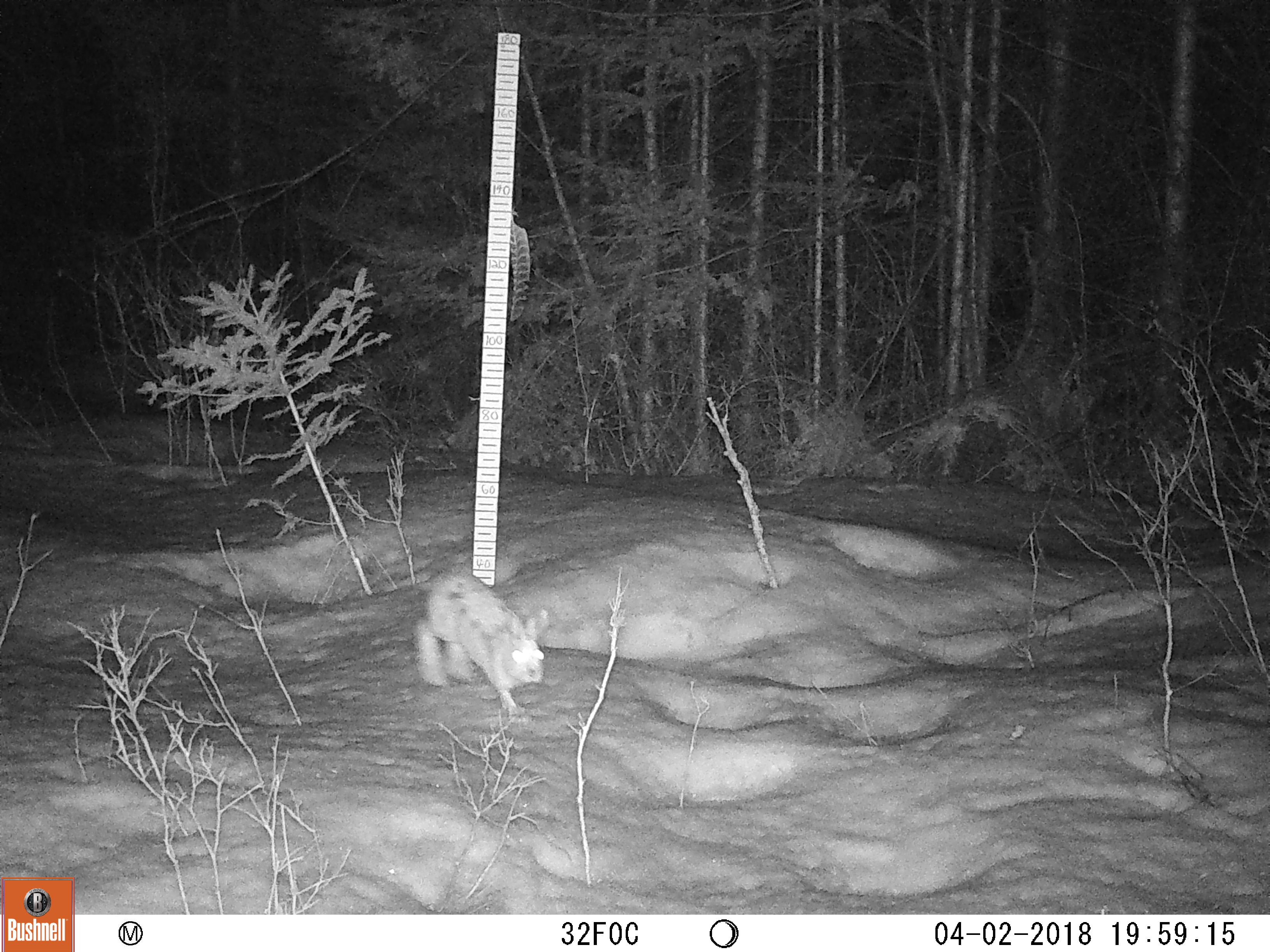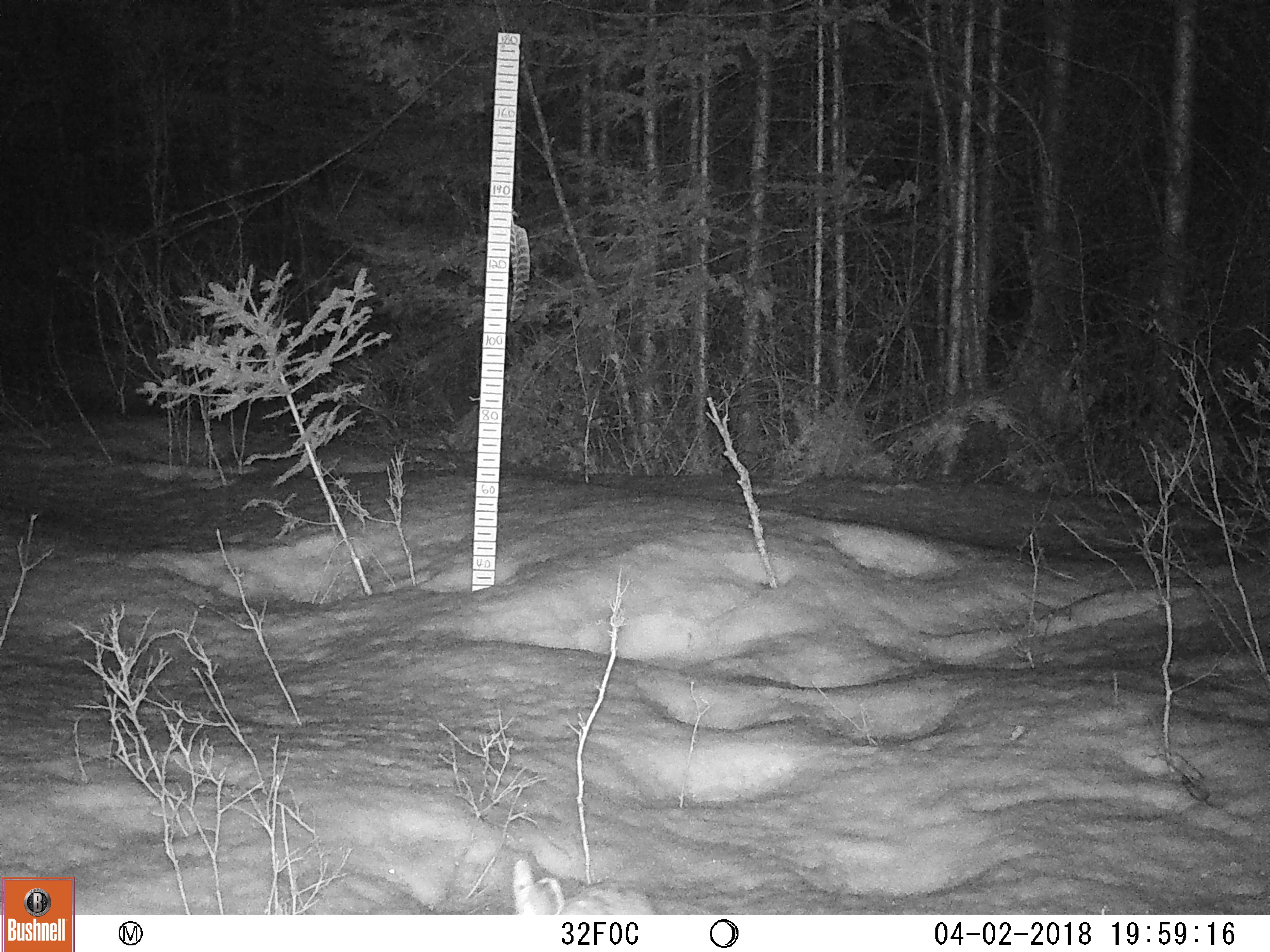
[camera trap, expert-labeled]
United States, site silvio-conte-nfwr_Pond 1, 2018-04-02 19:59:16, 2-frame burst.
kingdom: Animalia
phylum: Chordata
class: Mammalia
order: Lagomorpha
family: Leporidae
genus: Lepus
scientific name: Lepus americanus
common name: snowshoe hare